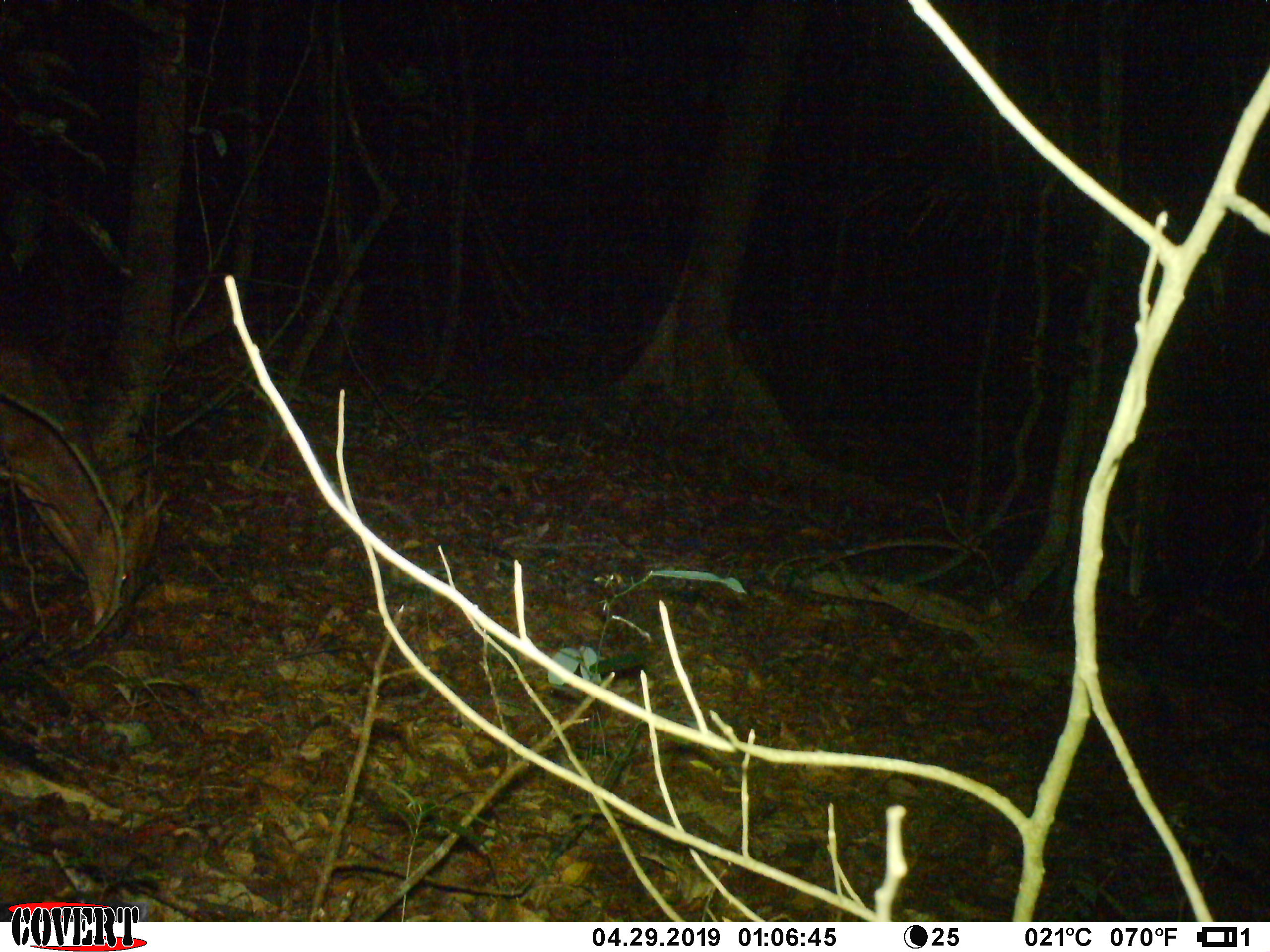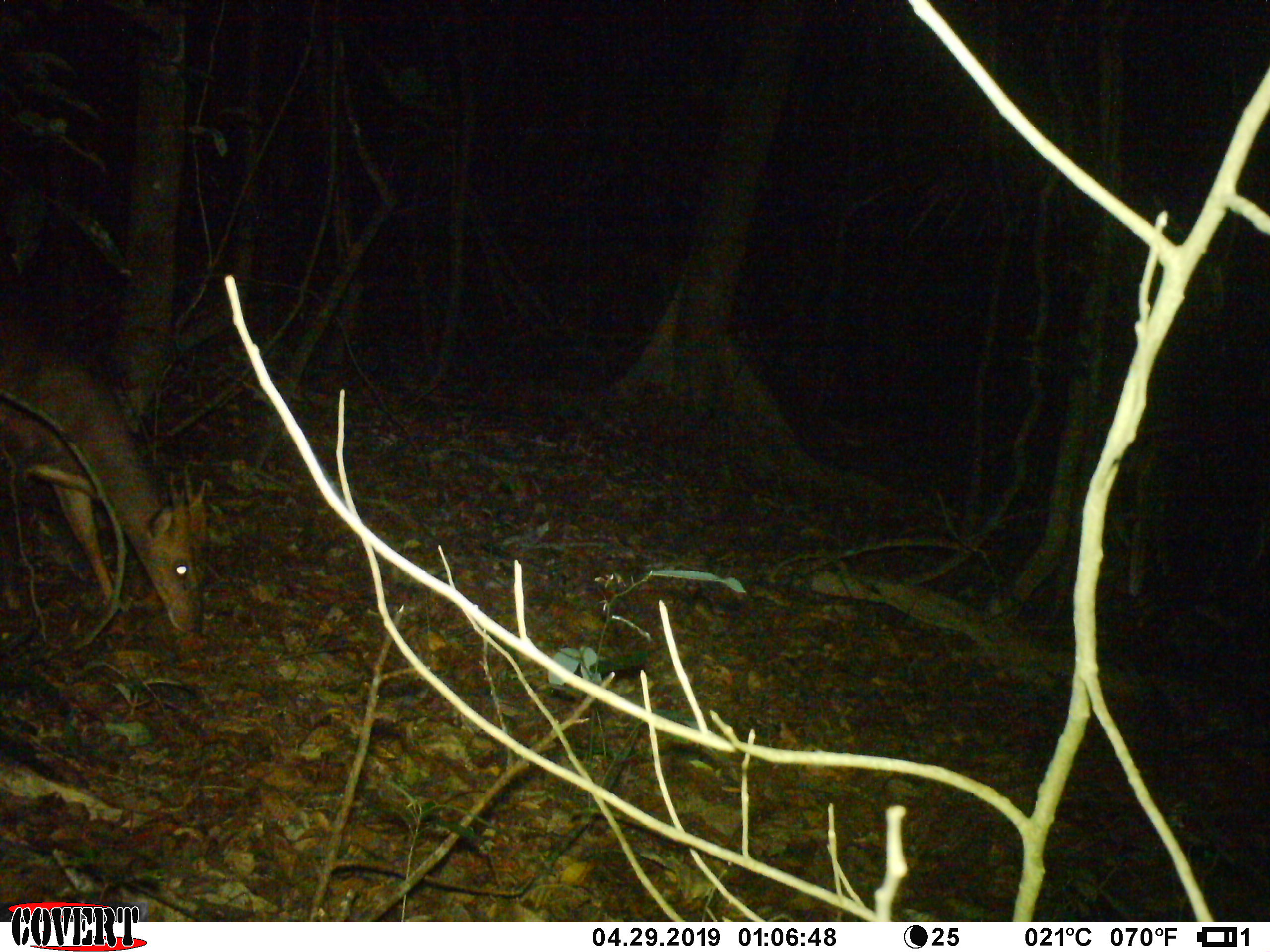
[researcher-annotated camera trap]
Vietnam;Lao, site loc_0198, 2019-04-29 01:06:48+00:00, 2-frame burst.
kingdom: Animalia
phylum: Chordata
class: Mammalia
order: Artiodactyla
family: Cervidae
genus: Muntiacus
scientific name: Muntiacus vuquangensis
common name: large-antlered muntjac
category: large antlered muntjac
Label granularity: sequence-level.